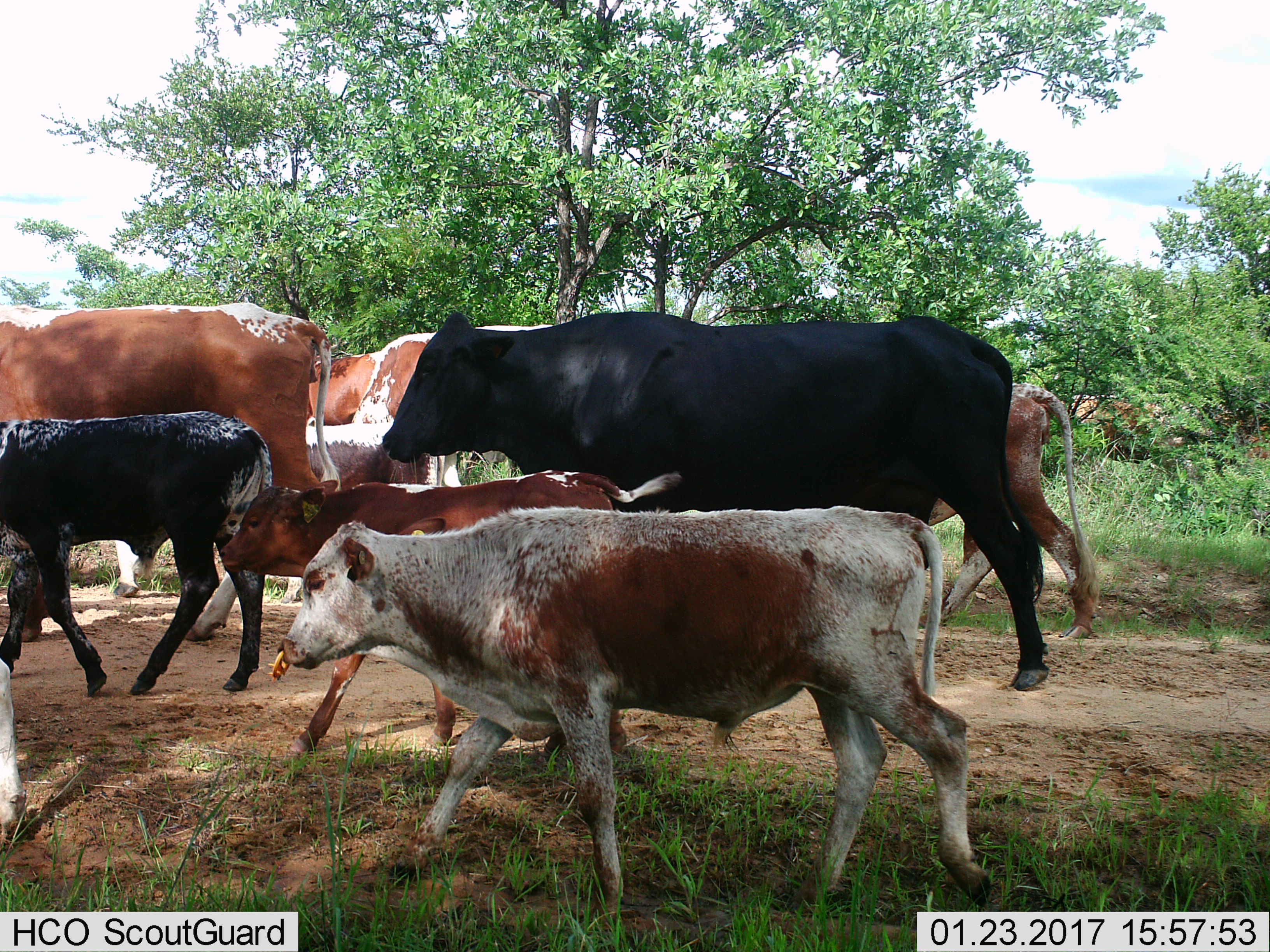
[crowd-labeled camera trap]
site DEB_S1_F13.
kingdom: Animalia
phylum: Chordata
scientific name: Vertebrata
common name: domestic animal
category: domesticanimal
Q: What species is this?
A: Domesticanimal (domestic animal) (Vertebrata).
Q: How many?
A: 10.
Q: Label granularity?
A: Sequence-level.